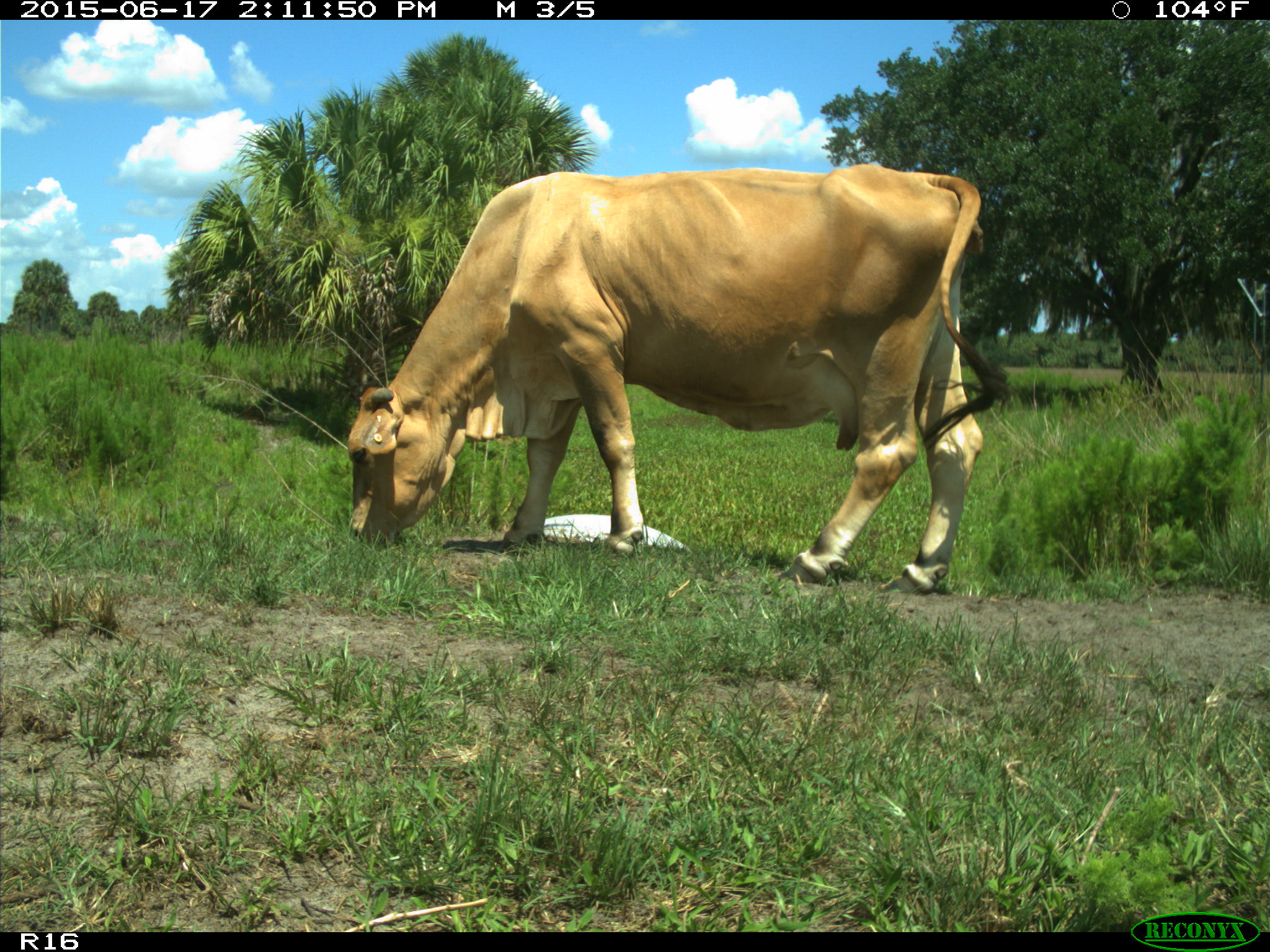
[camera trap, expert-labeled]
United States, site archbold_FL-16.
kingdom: Animalia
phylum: Chordata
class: Mammalia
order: Artiodactyla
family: Bovidae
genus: Bos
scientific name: Bos taurus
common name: domestic cow